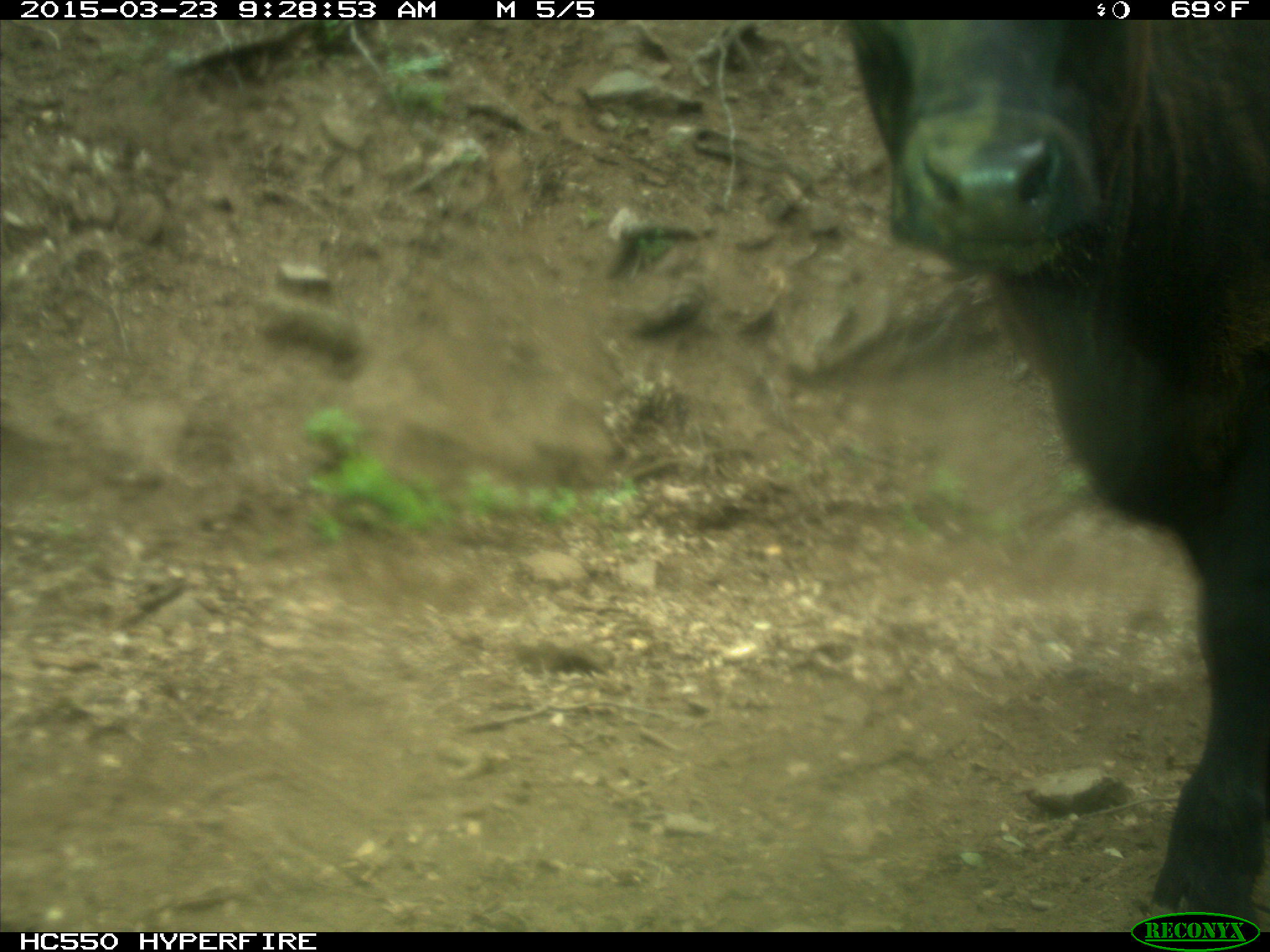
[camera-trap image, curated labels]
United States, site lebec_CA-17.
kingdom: Animalia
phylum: Chordata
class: Mammalia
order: Artiodactyla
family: Bovidae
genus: Bos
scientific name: Bos taurus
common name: domestic cow